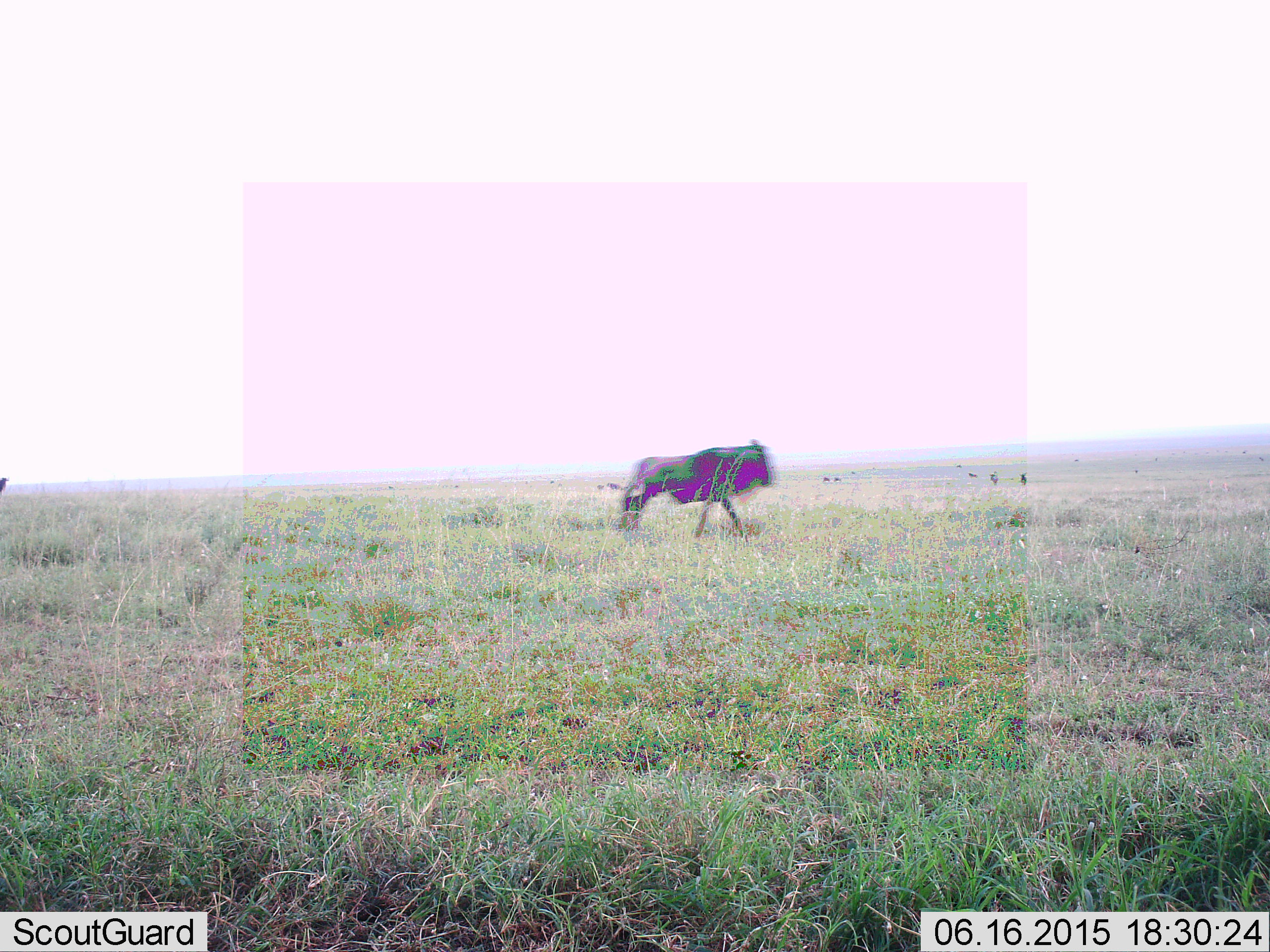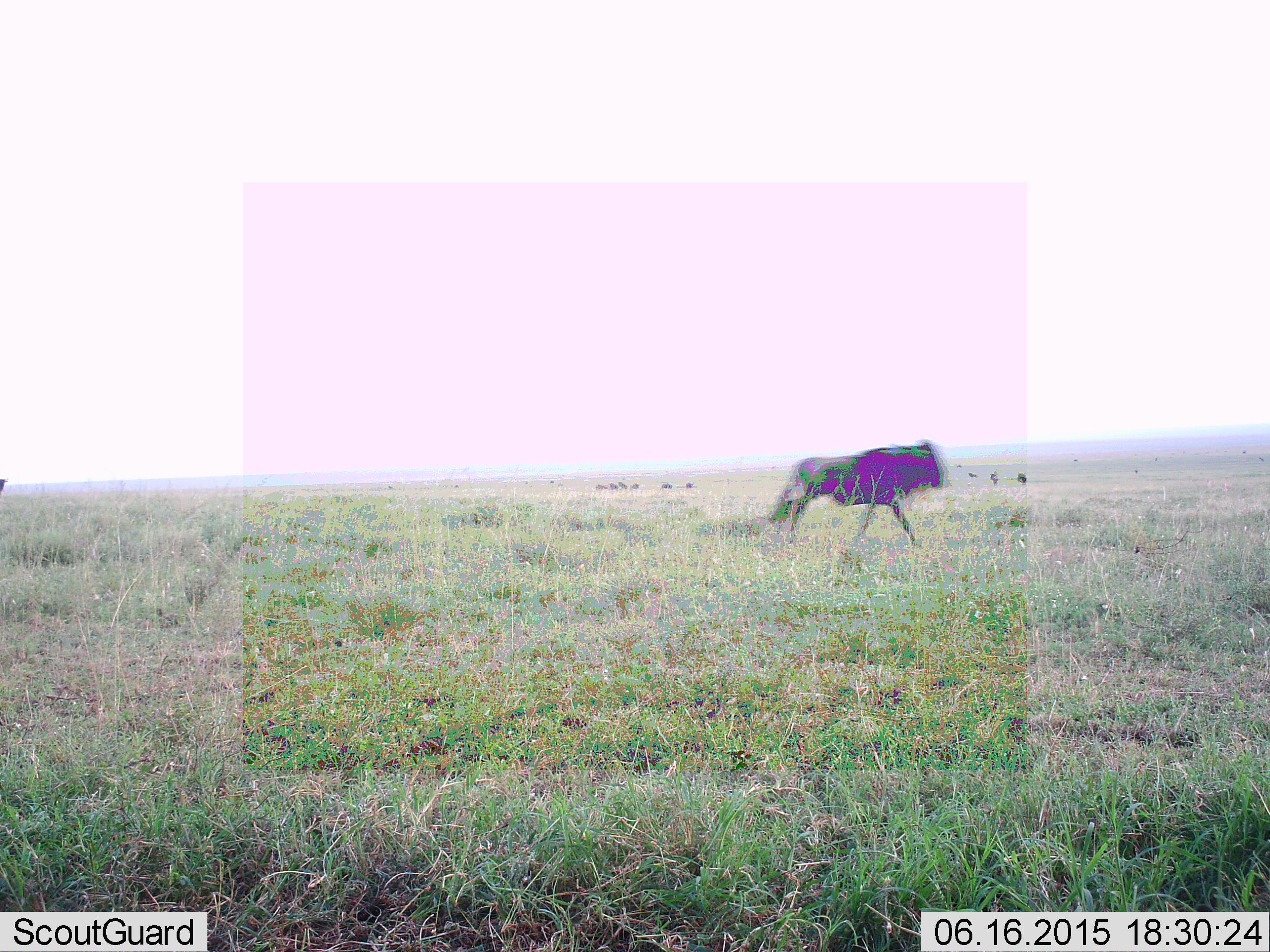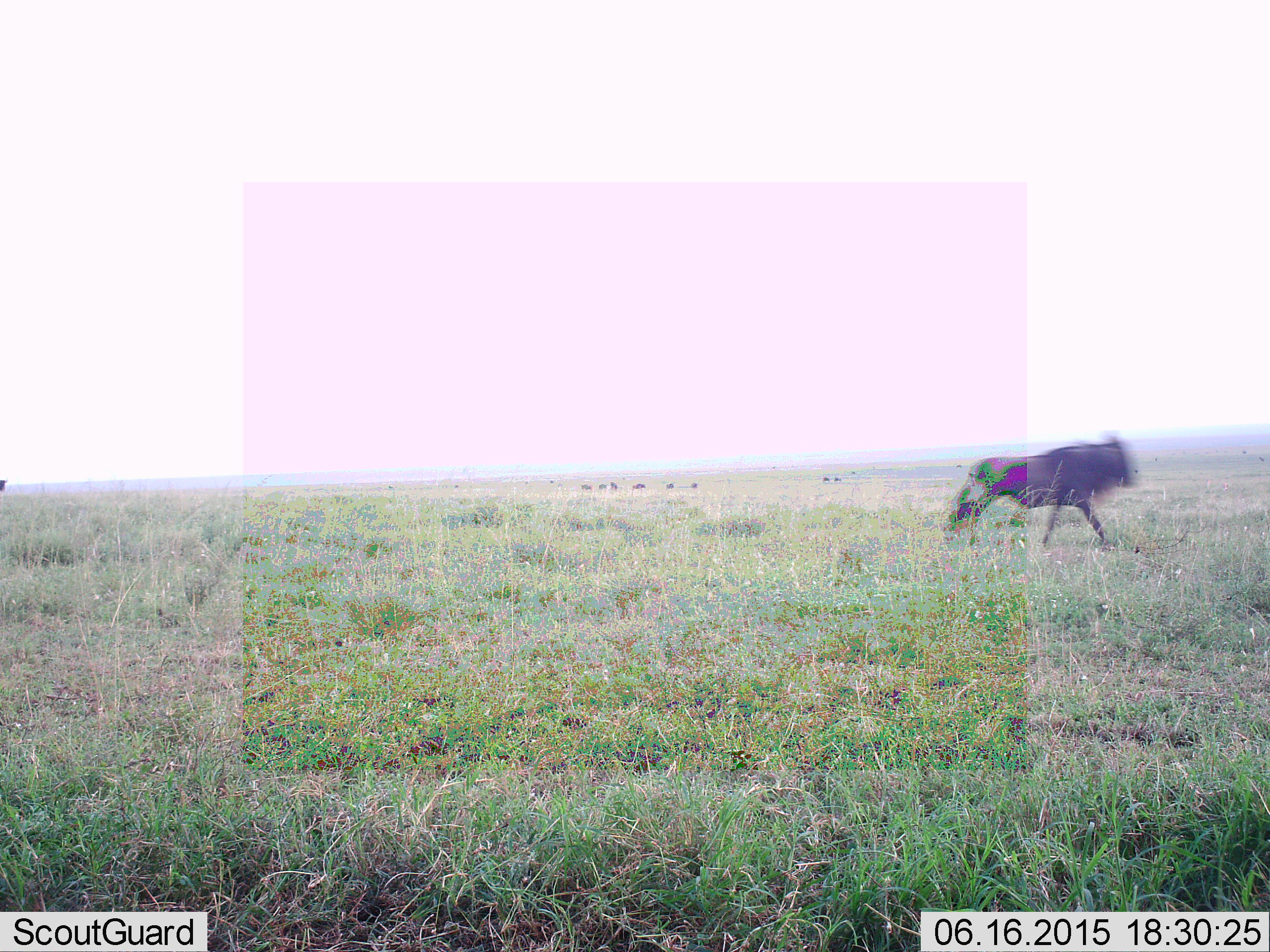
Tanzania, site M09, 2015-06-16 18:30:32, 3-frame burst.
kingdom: Animalia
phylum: Chordata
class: Mammalia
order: Artiodactyla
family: Bovidae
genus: Connochaetes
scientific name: Connochaetes taurinus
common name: blue wildebeest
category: wildebeest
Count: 10.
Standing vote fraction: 30%.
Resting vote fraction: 10%.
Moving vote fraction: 100%.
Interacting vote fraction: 0%.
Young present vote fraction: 0%.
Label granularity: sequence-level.